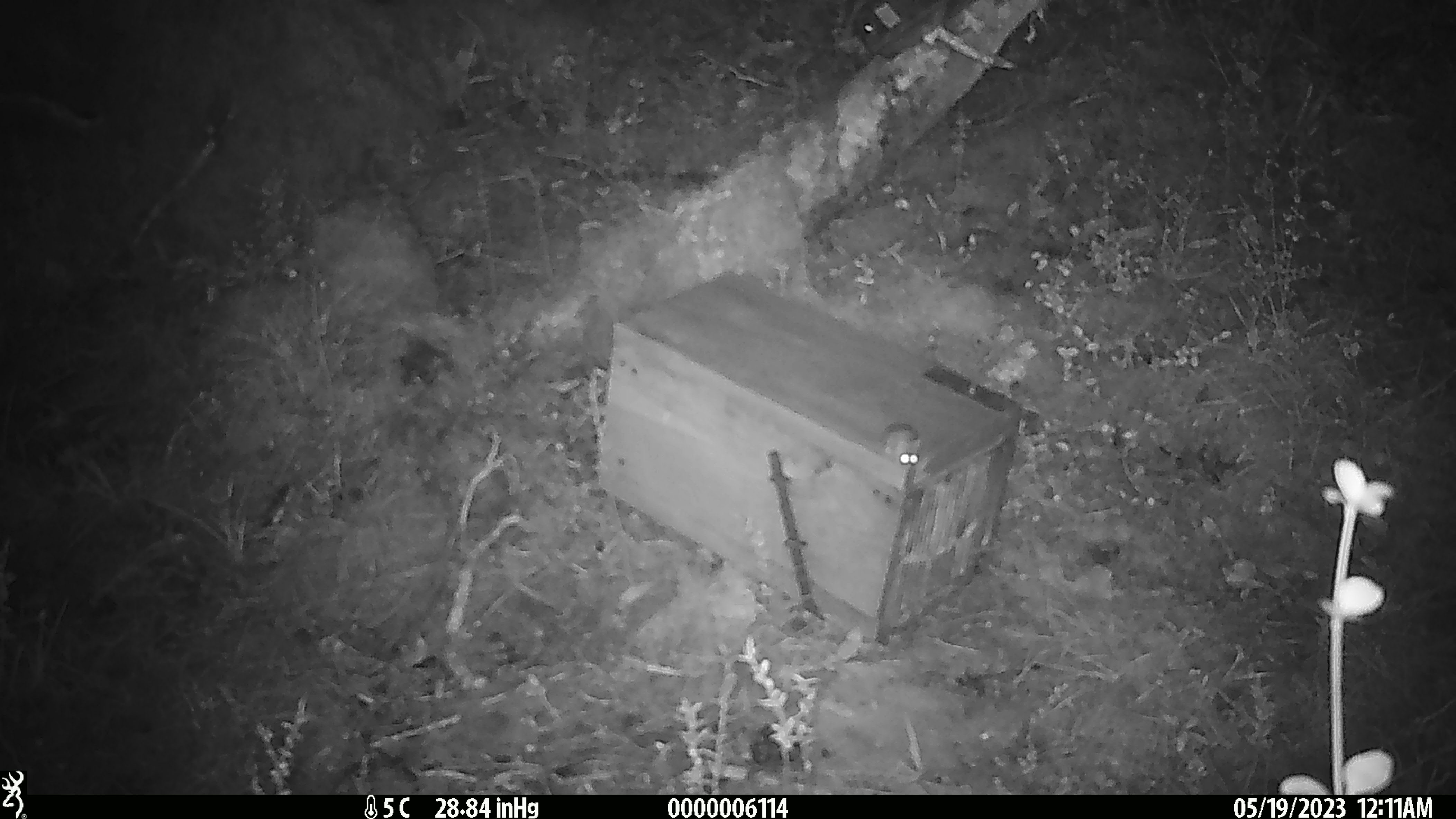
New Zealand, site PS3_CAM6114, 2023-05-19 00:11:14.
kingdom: Animalia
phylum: Chordata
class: Mammalia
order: Rodentia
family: Muridae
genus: Mus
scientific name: Mus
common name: mouse